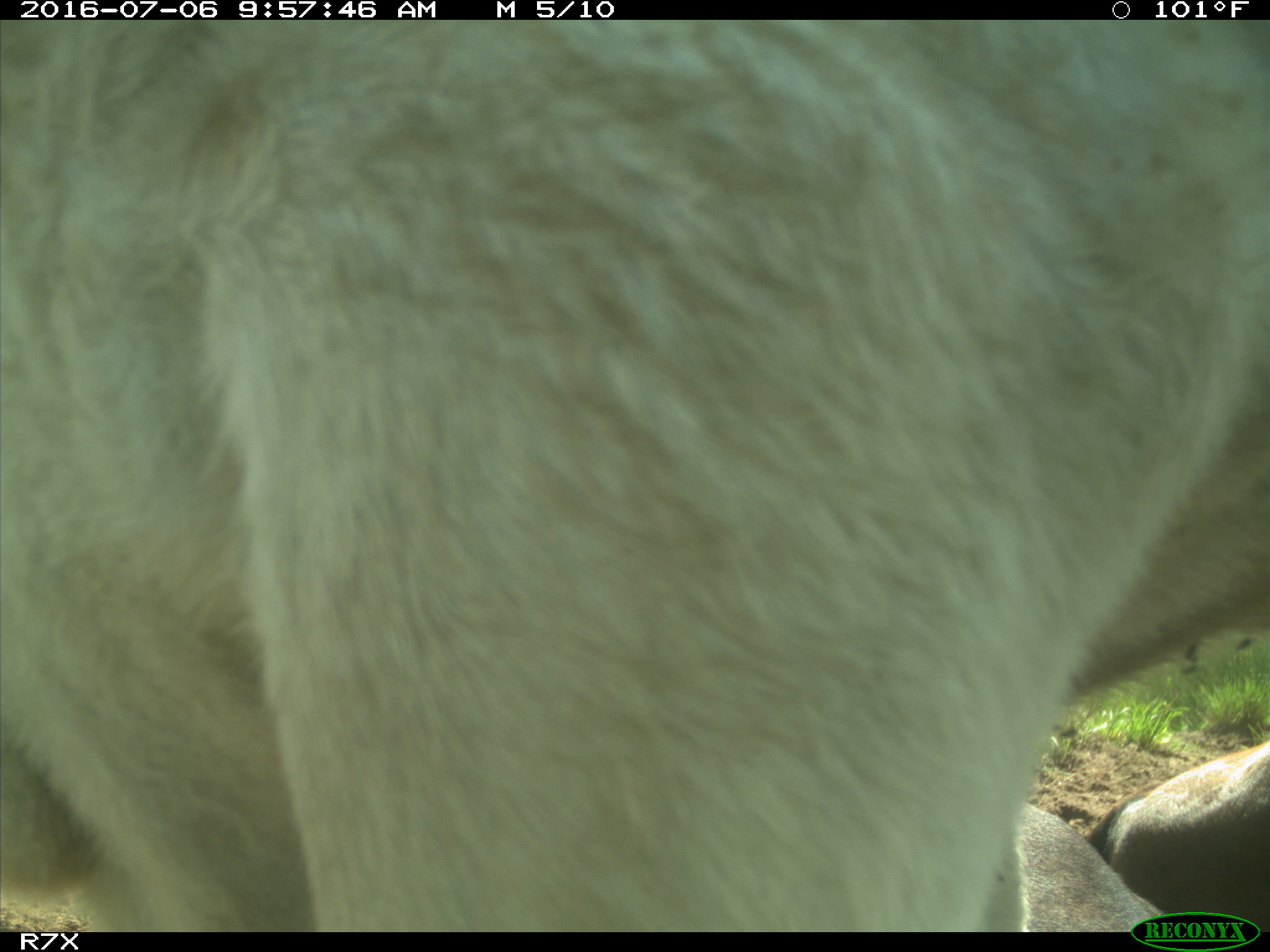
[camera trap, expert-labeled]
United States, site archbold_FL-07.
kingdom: Animalia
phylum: Chordata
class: Mammalia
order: Artiodactyla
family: Bovidae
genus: Bos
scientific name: Bos taurus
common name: domestic cow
Bos taurus (domestic cow).